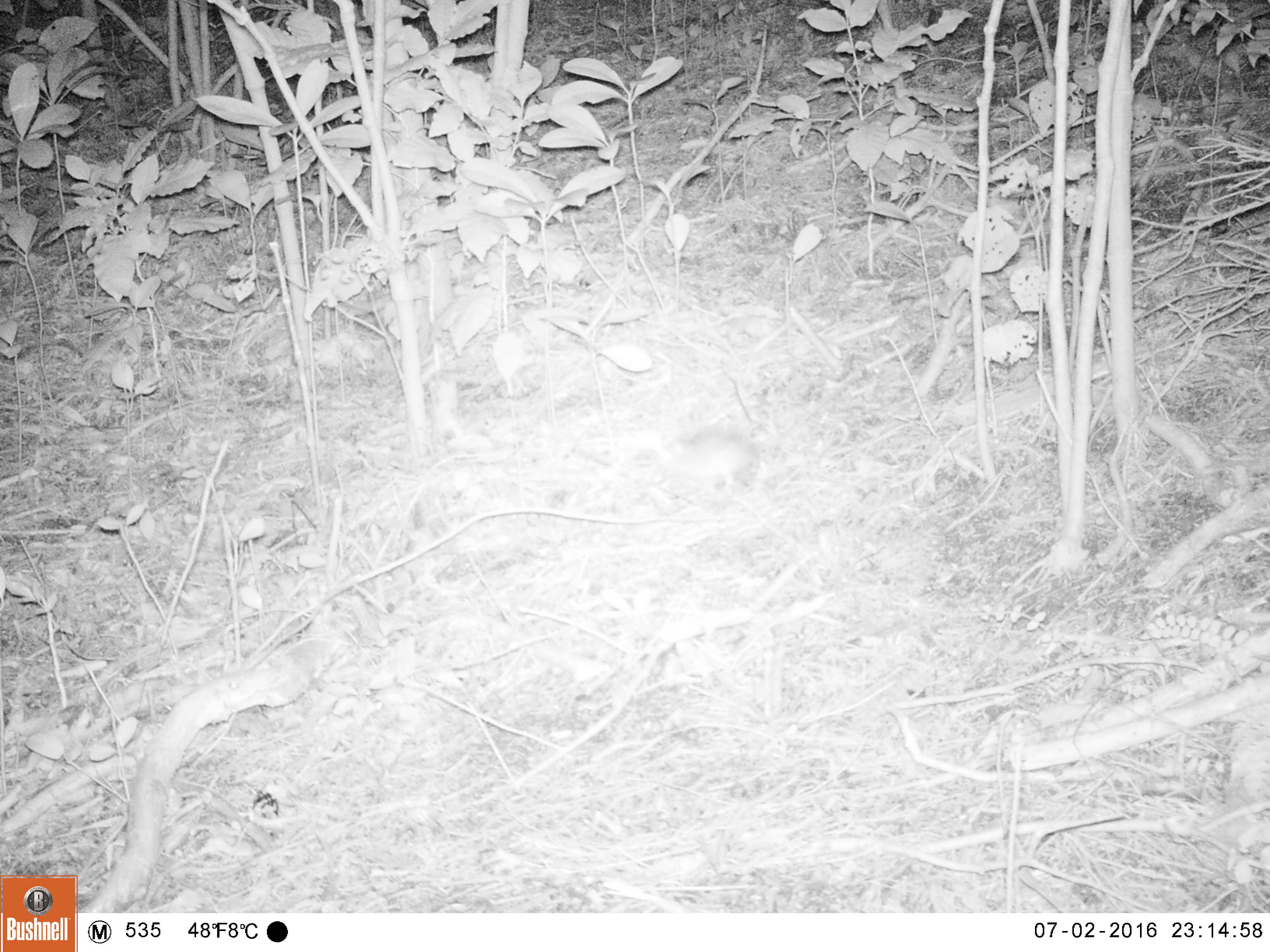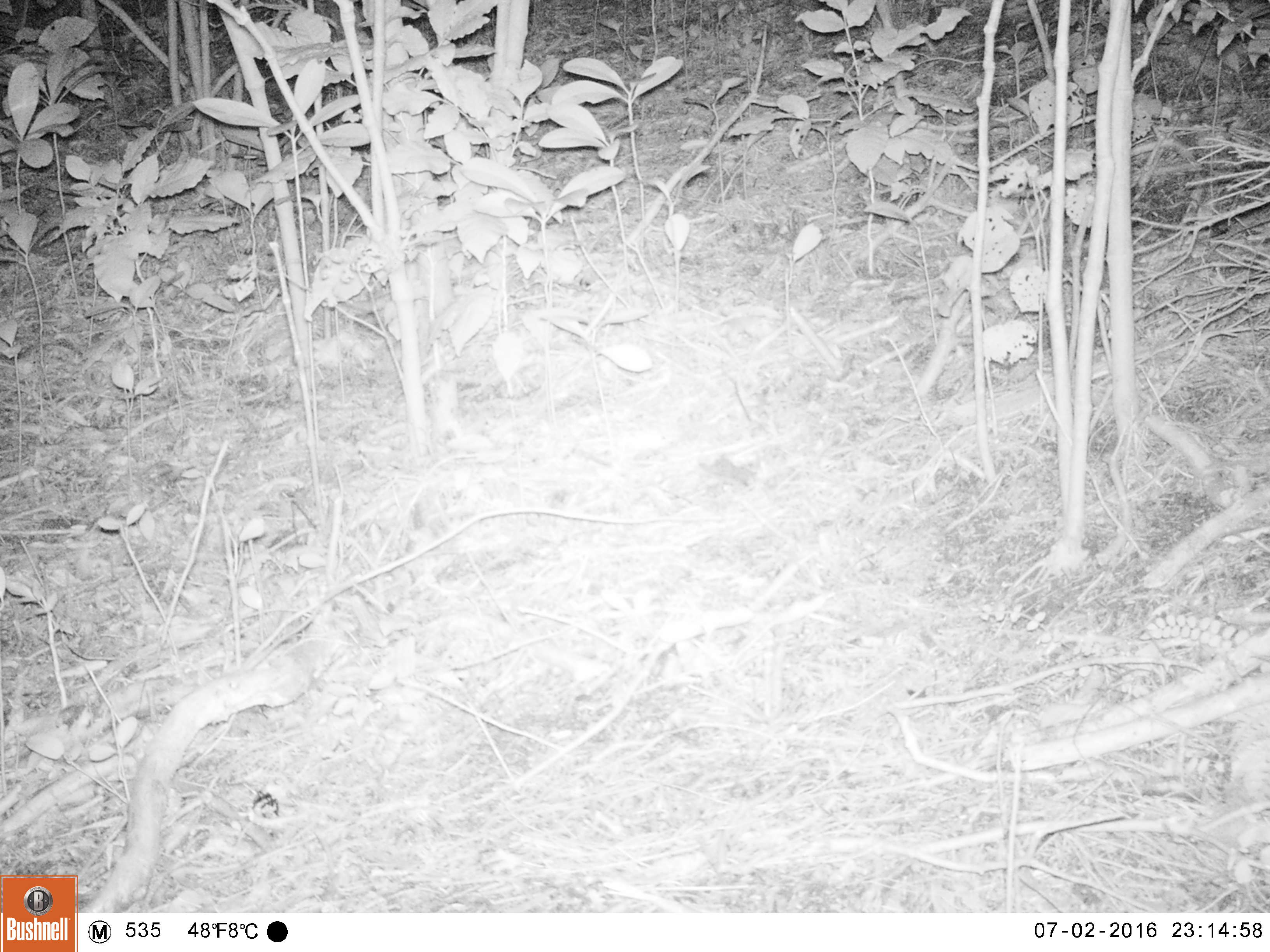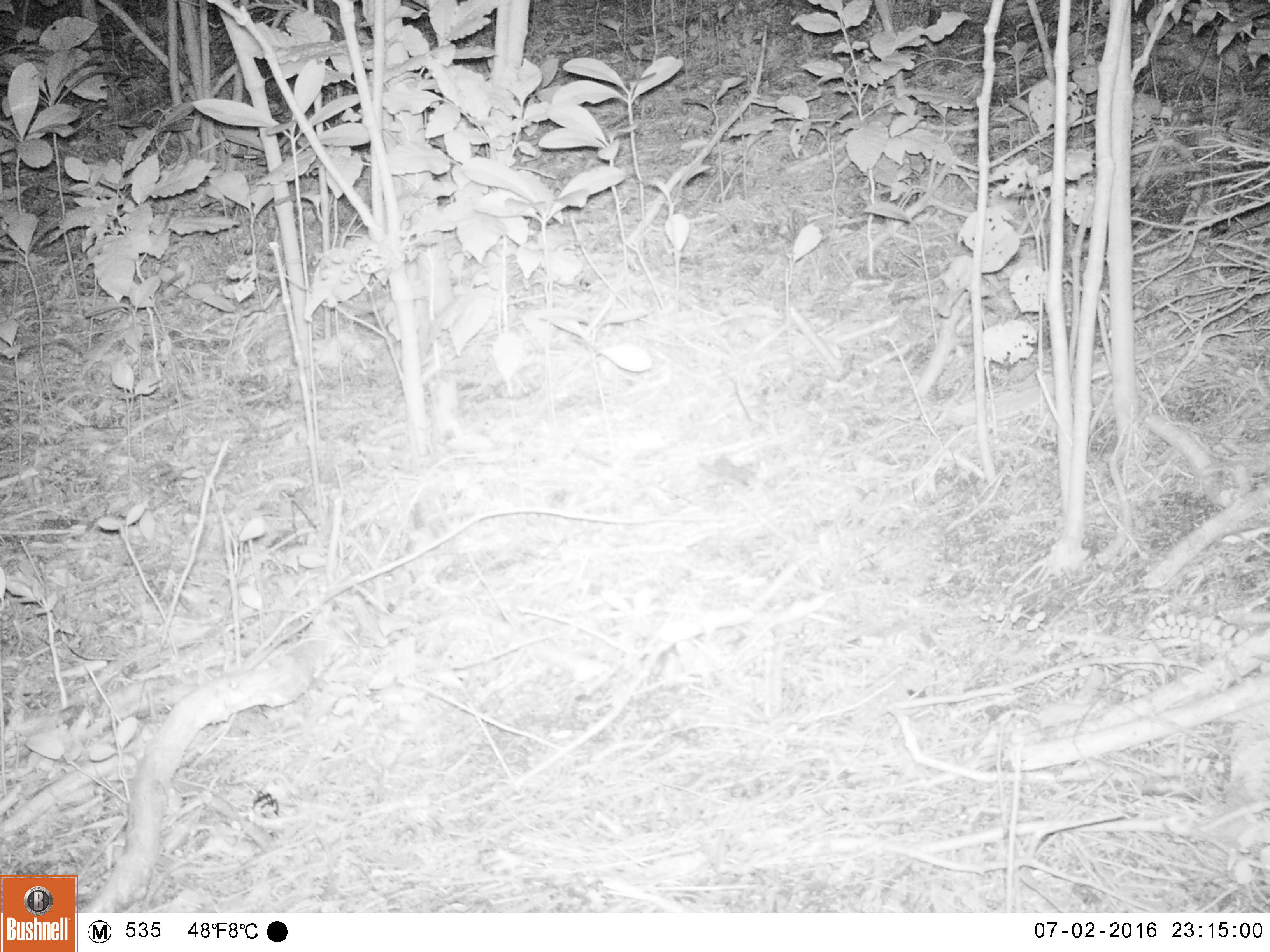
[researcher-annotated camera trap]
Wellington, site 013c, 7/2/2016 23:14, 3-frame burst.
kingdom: Animalia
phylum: Chordata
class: Mammalia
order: Rodentia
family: Muridae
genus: Rattus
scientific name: Rattus rattus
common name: ship rat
Ship rat (Rattus rattus).